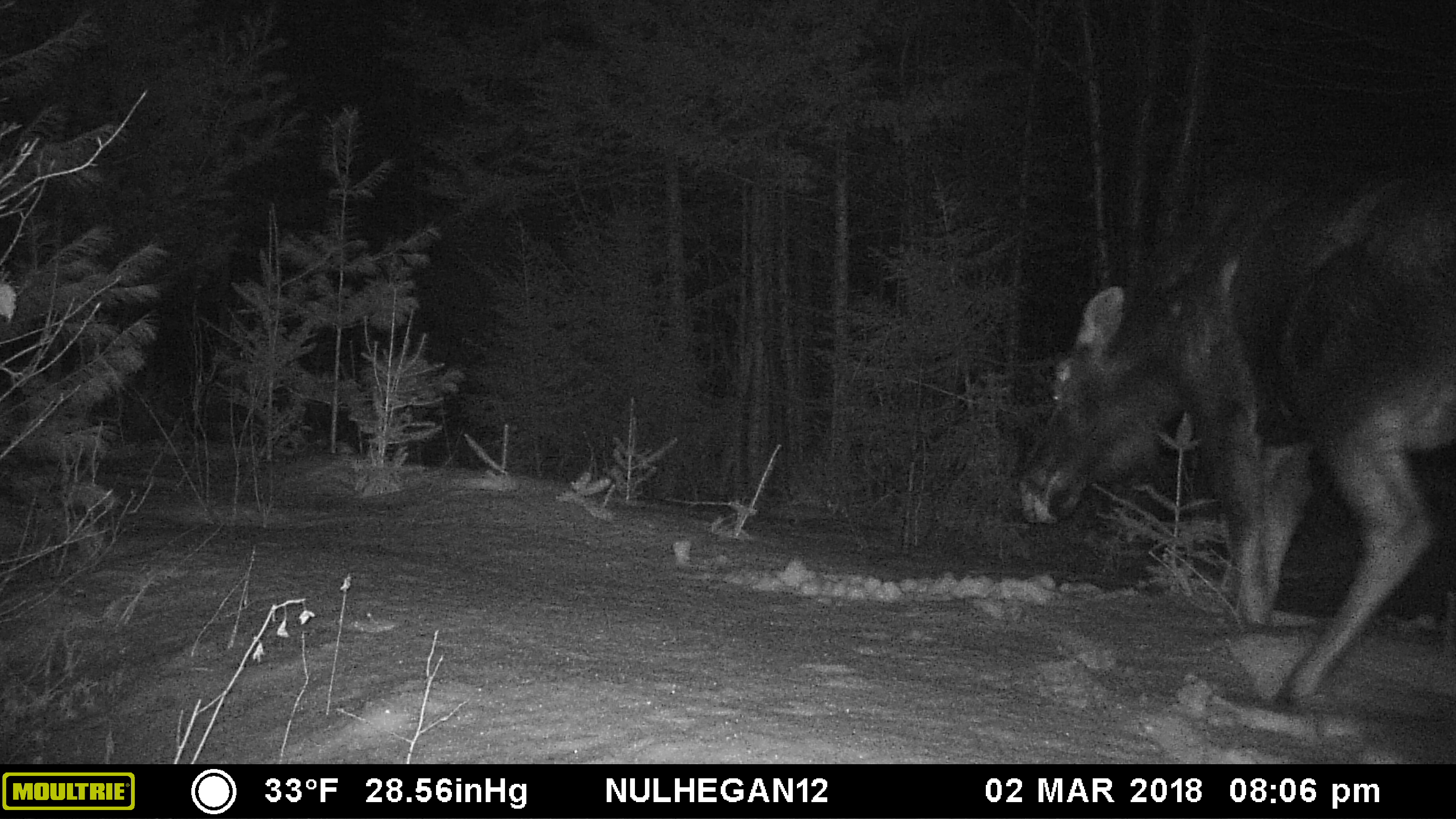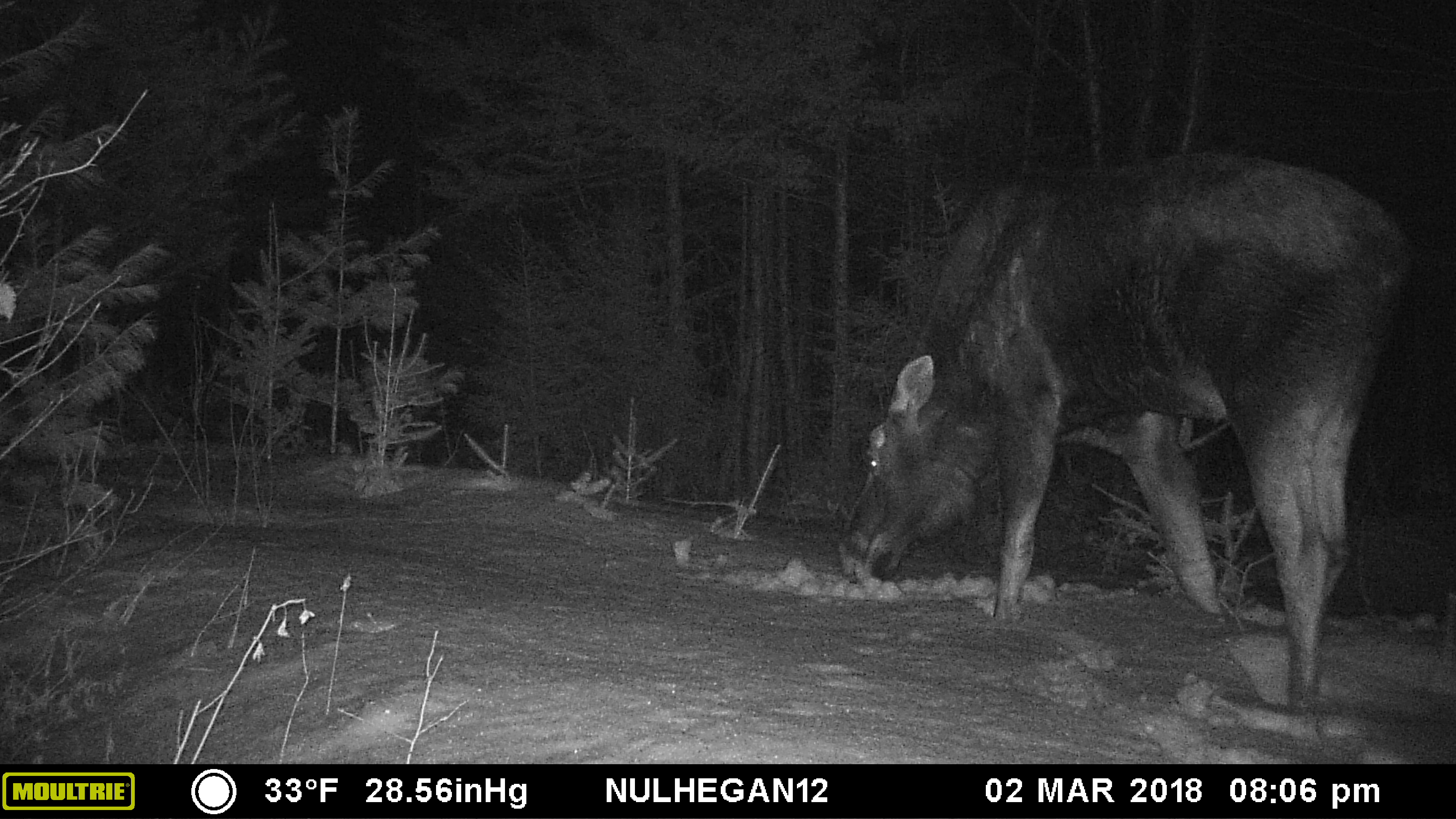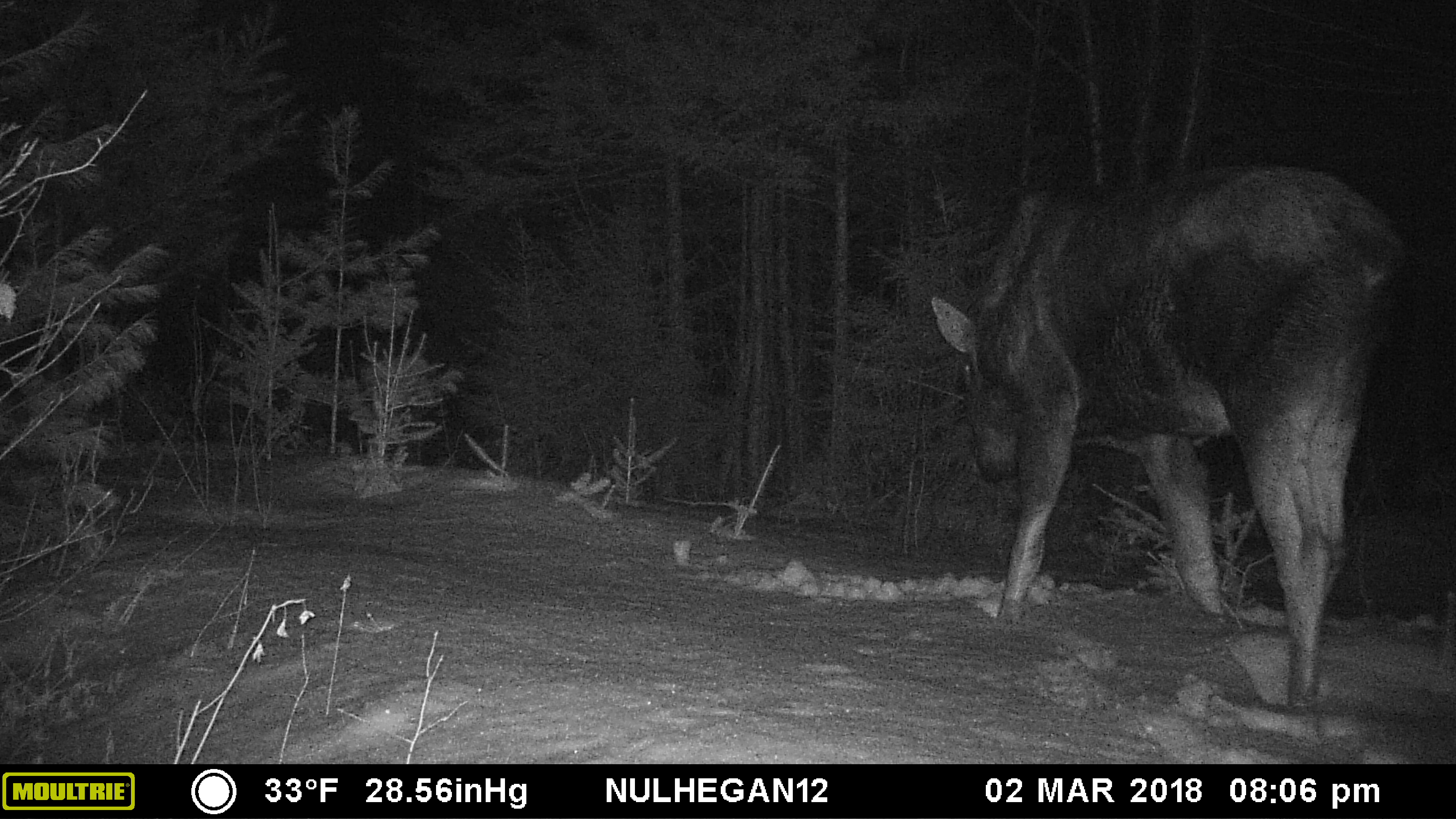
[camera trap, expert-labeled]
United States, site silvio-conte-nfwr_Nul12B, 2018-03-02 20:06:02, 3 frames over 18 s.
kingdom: Animalia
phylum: Chordata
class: Mammalia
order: Artiodactyla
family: Cervidae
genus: Alces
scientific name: Alces alces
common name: moose